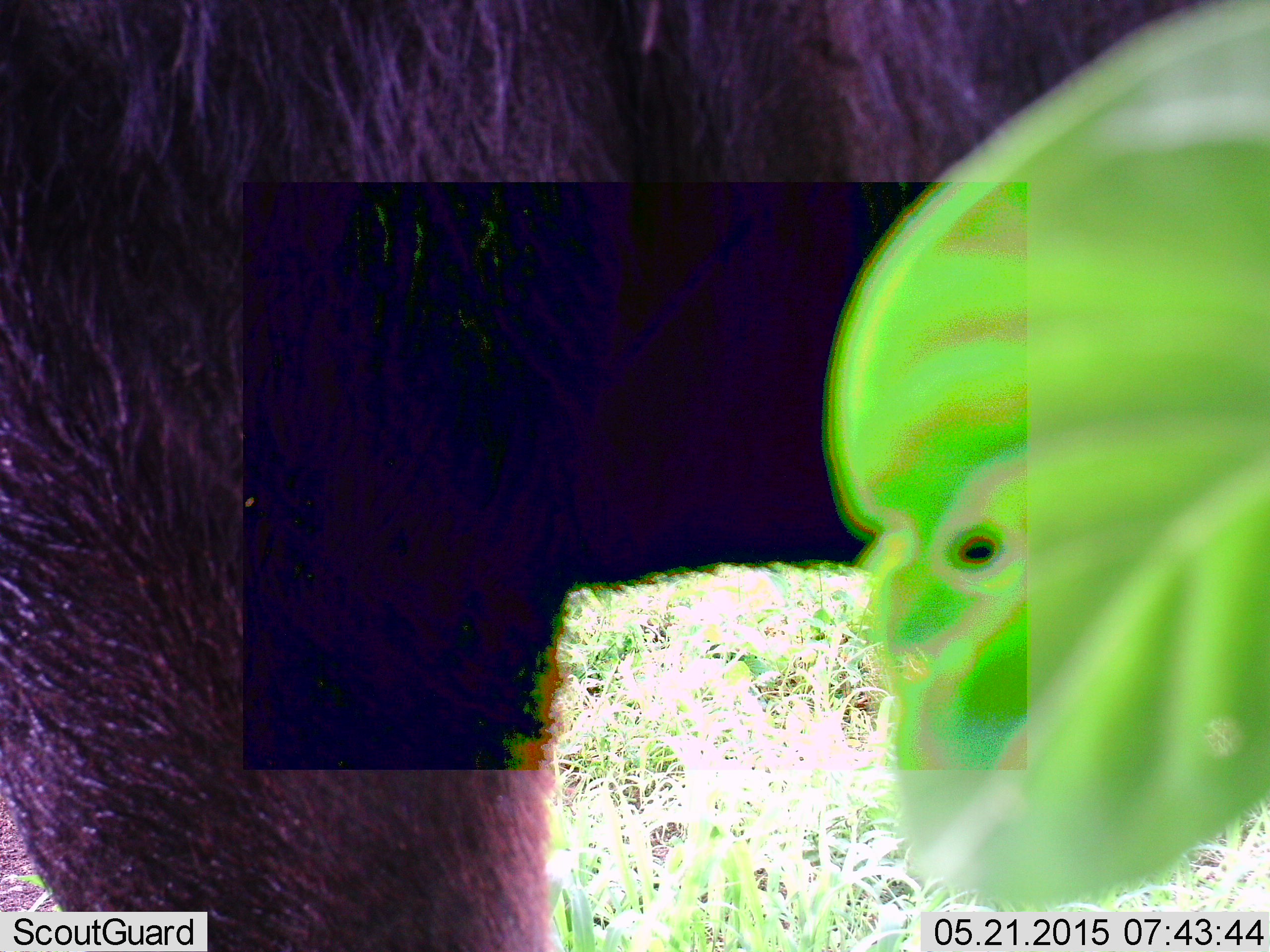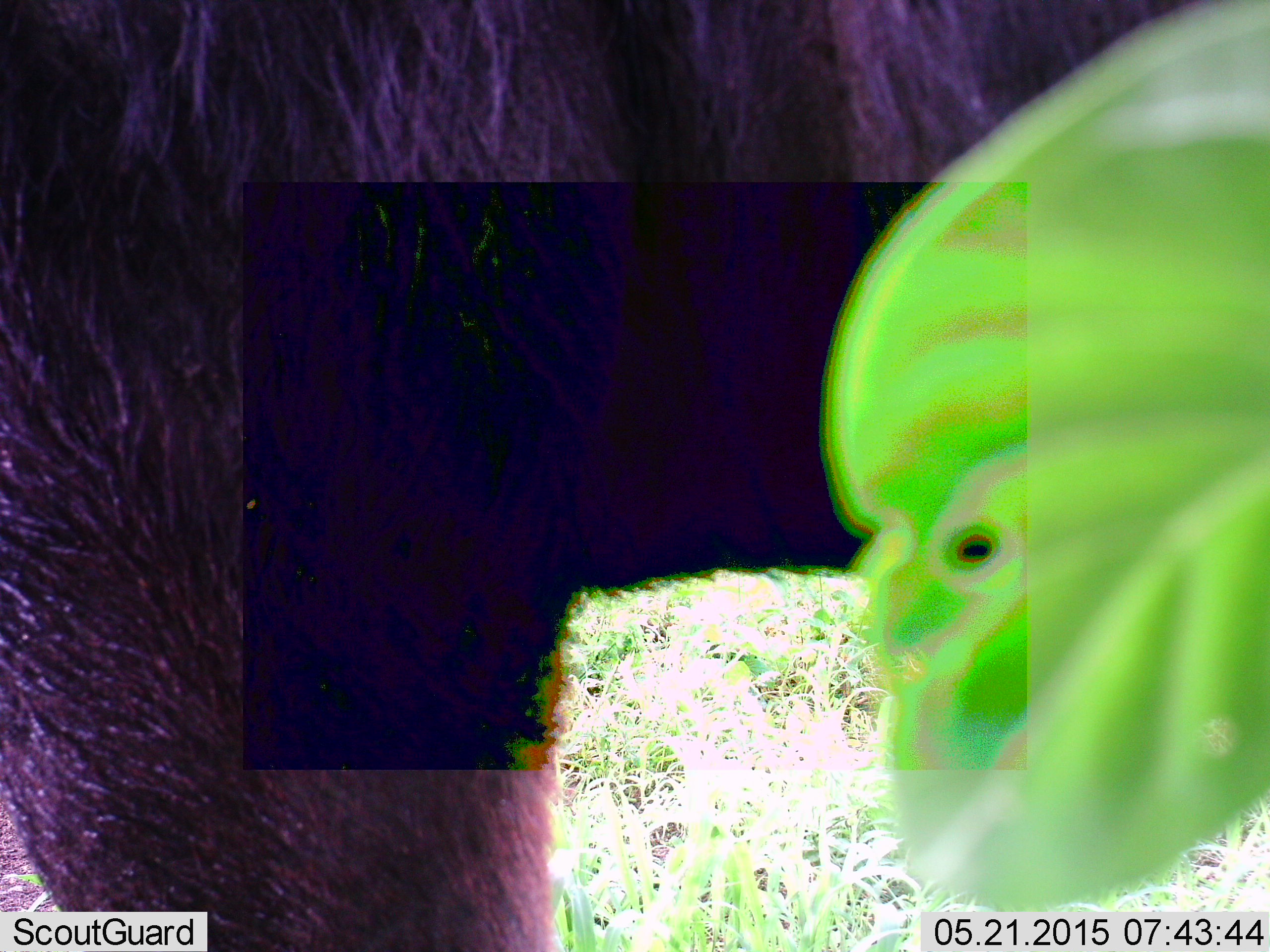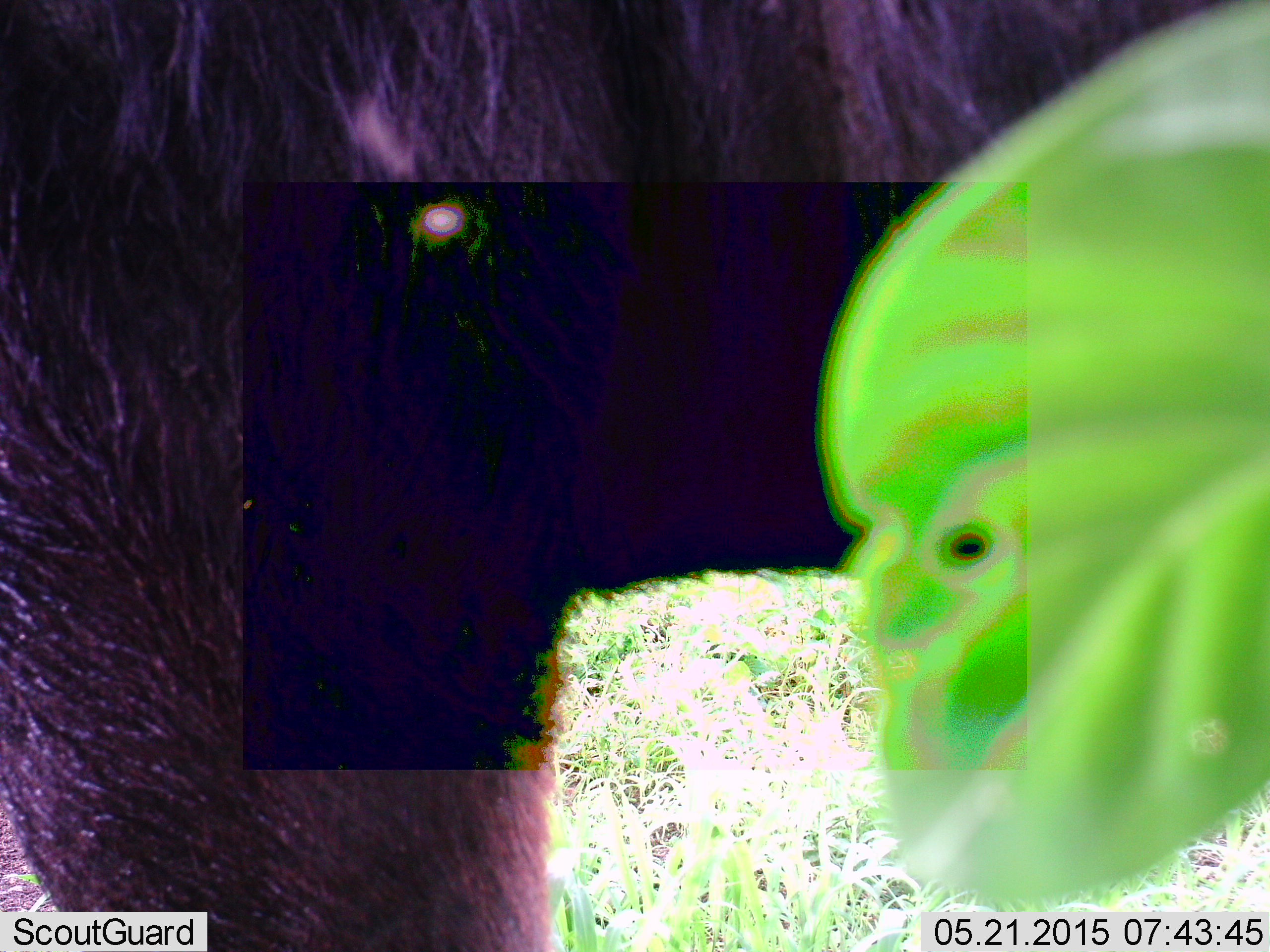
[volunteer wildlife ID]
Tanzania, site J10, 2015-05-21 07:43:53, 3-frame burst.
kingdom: Animalia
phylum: Chordata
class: Mammalia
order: Artiodactyla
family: Bovidae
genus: Connochaetes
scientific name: Connochaetes taurinus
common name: blue wildebeest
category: wildebeest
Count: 1.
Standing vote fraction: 90%.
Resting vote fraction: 0%.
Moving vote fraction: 0%.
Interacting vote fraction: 10%.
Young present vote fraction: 0%.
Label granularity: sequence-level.